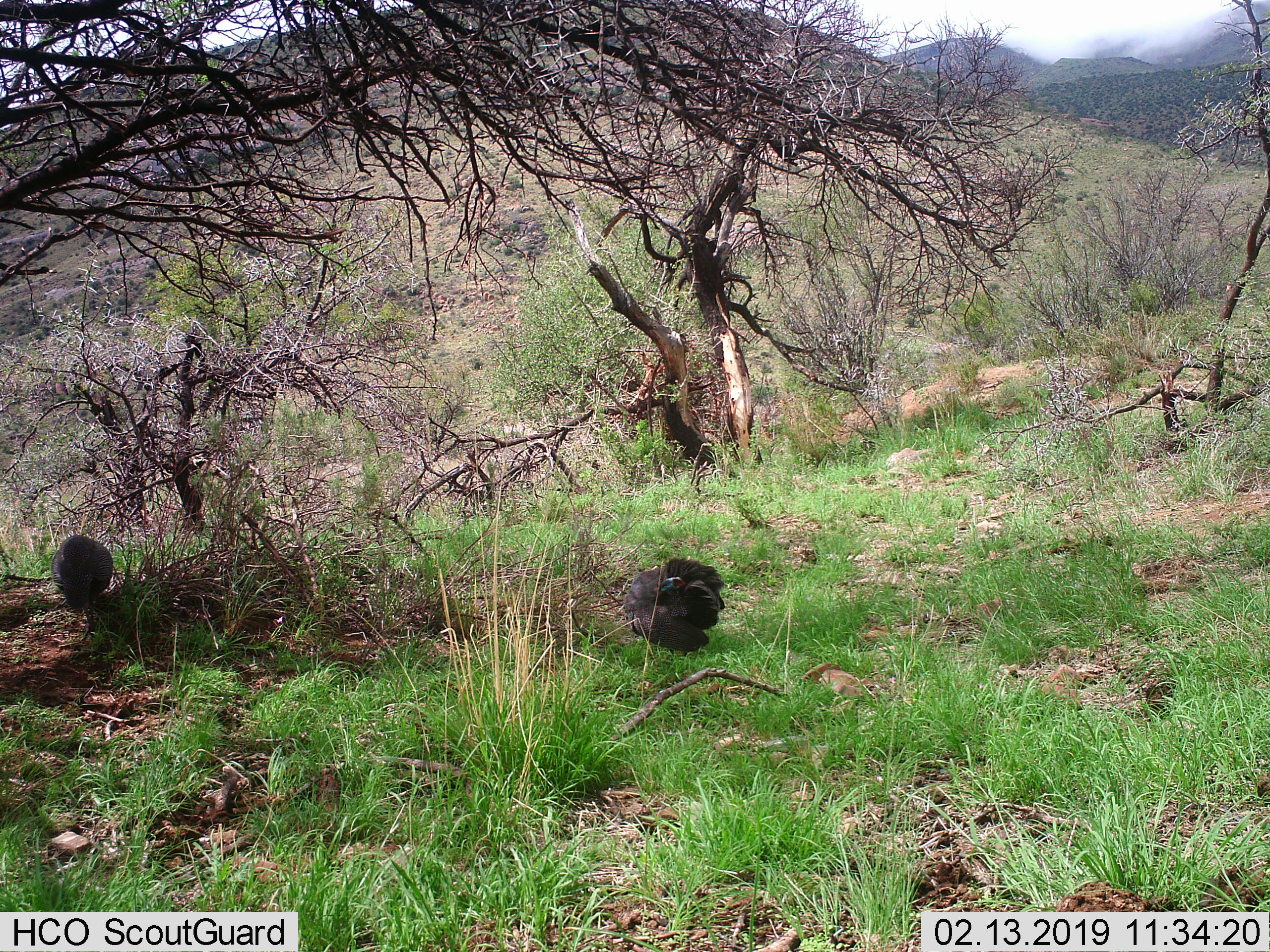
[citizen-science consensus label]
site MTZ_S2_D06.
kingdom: Animalia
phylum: Chordata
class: Aves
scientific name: Aves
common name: bird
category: birdother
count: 2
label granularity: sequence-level